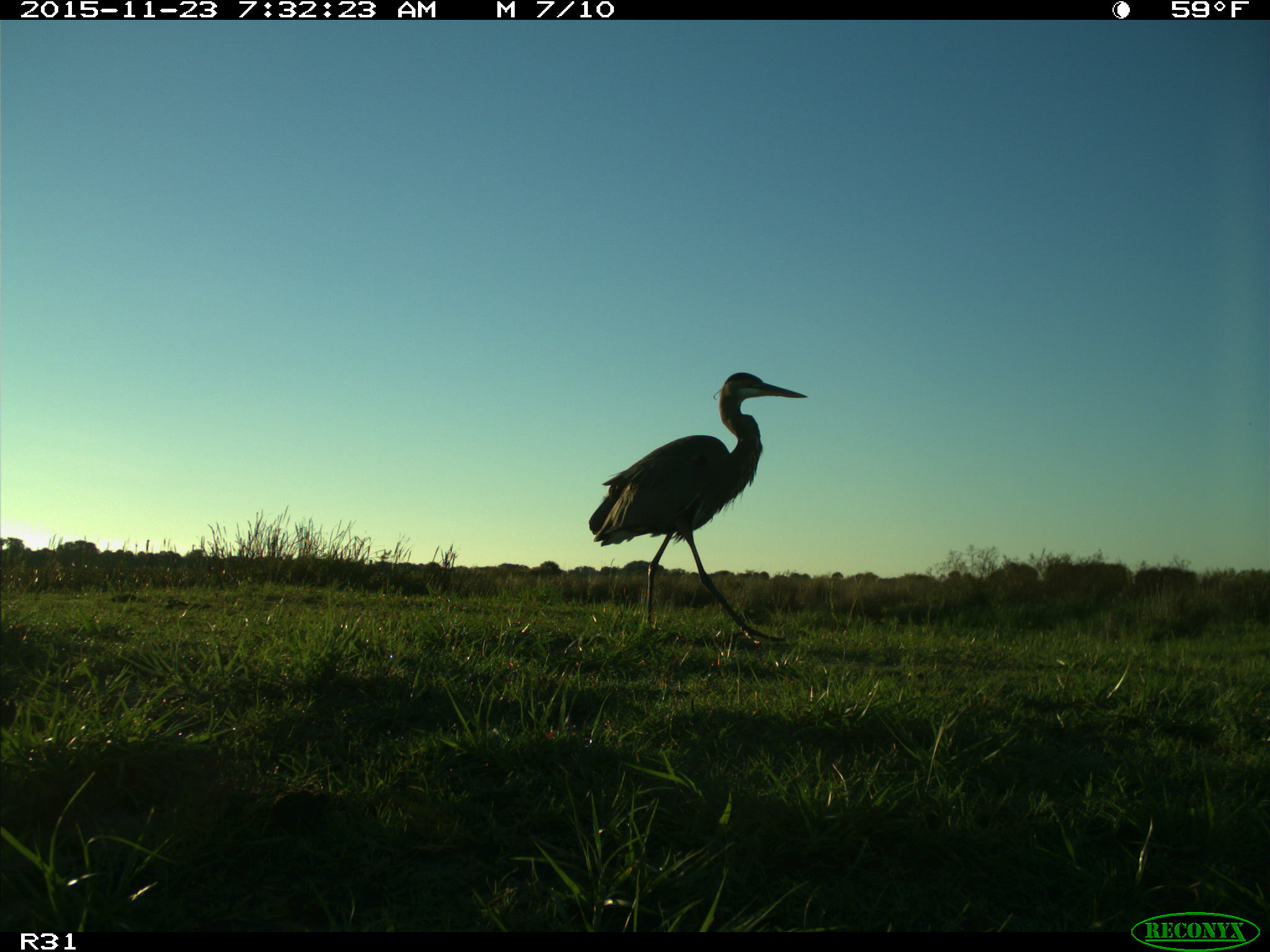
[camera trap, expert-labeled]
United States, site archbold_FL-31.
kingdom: Animalia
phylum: Chordata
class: Aves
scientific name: Aves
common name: birds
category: unidentified bird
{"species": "unidentified bird (birds) (Aves)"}